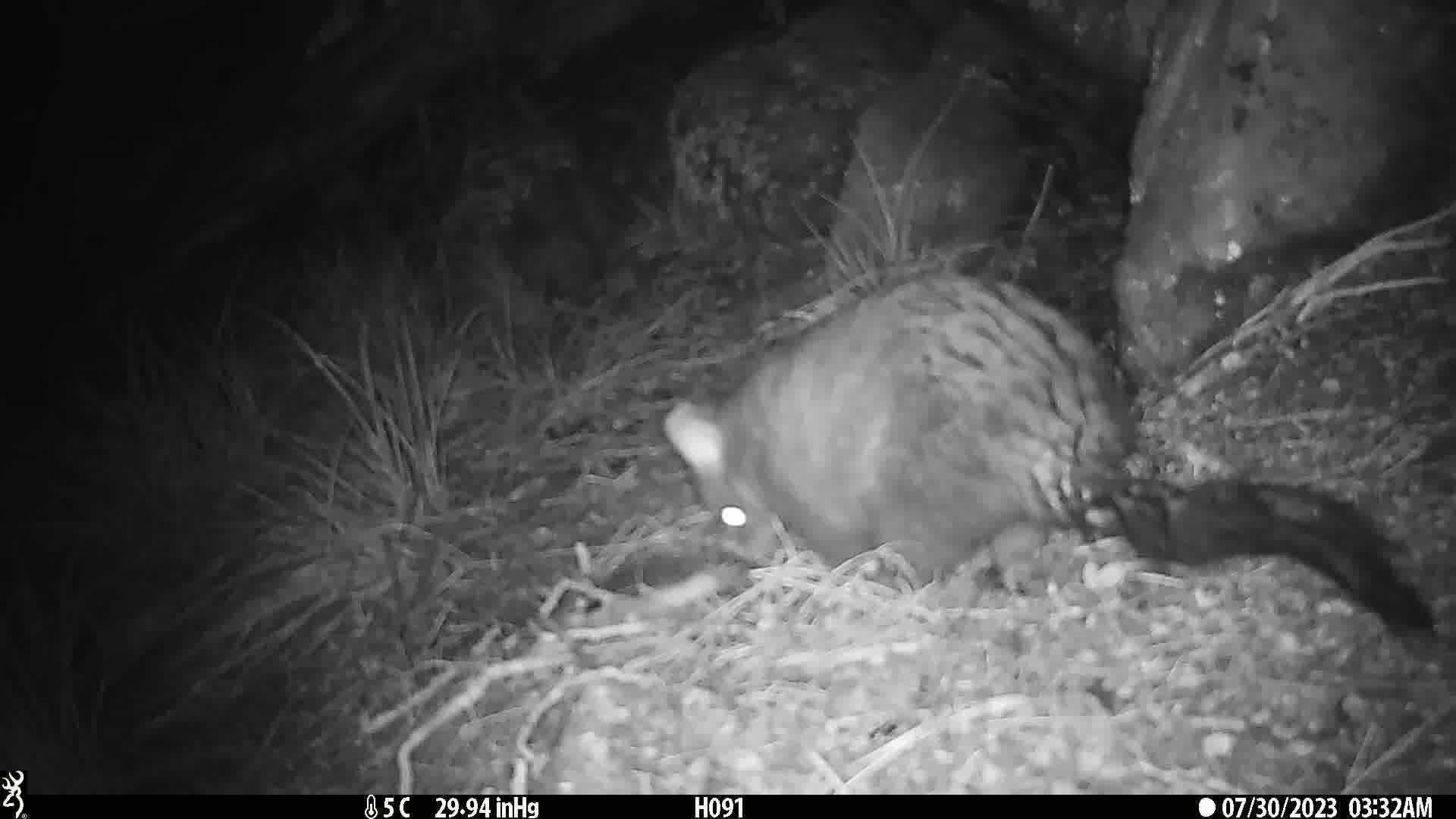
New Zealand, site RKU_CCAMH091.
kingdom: Animalia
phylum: Chordata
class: Mammalia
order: Diprotodontia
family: Phalangeridae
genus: Trichosurus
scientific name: Trichosurus vulpecula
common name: common brushtail possum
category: possum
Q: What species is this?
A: Possum (common brushtail possum) (Trichosurus vulpecula).